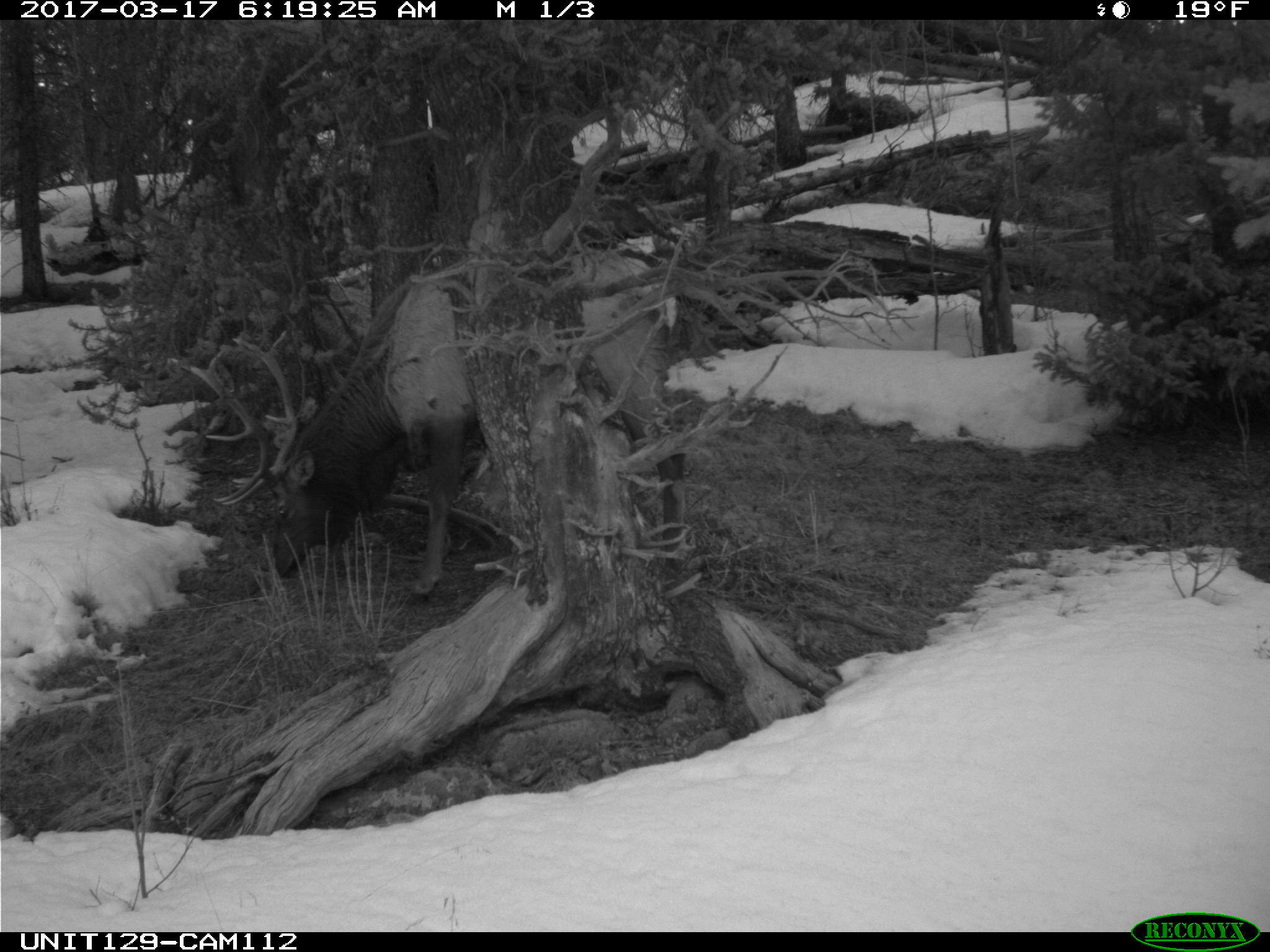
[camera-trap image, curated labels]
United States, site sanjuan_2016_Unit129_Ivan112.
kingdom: Animalia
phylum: Chordata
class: Mammalia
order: Artiodactyla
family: Cervidae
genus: Cervus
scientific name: Cervus elaphus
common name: red deer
Cervus elaphus (red deer).